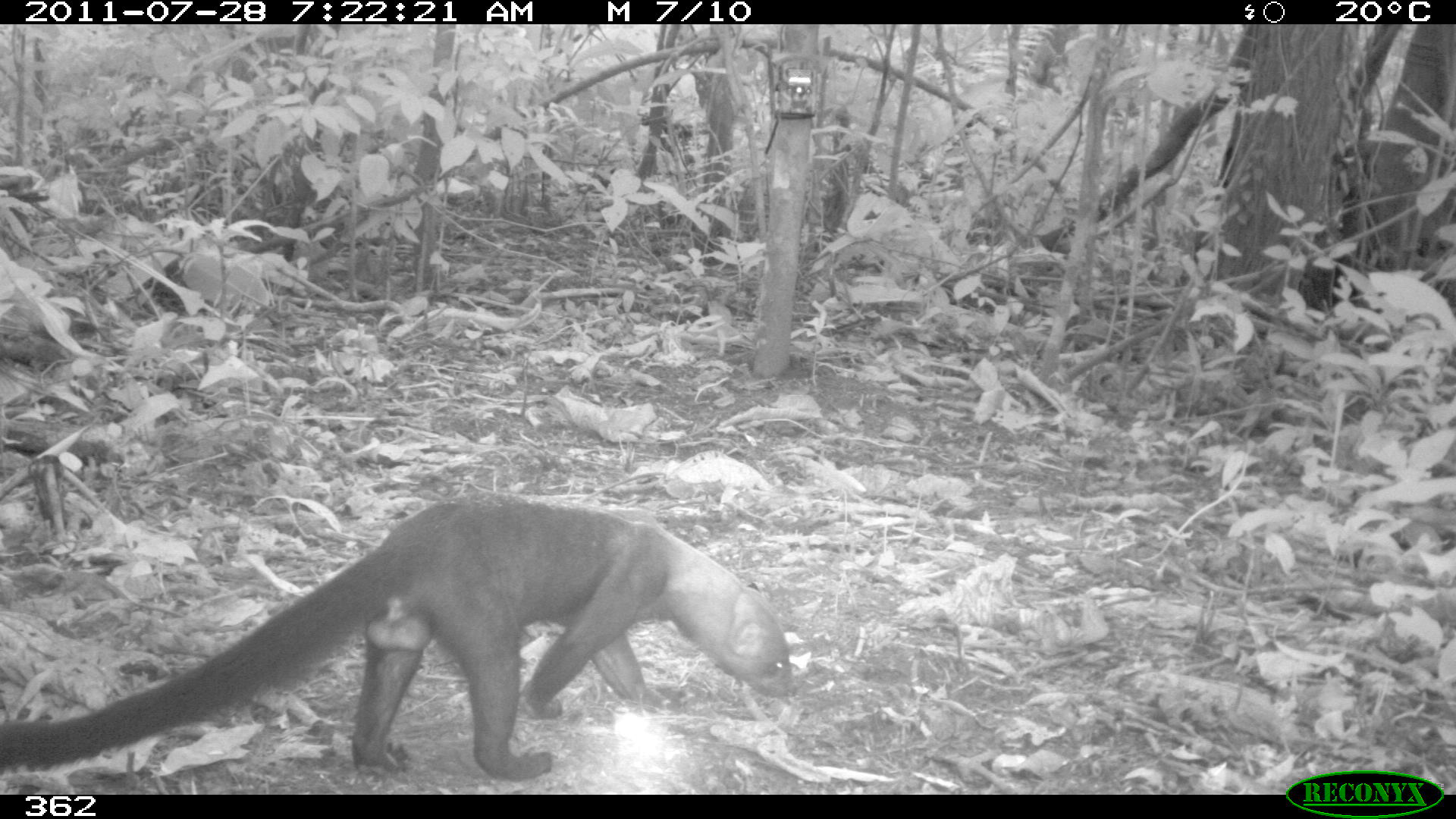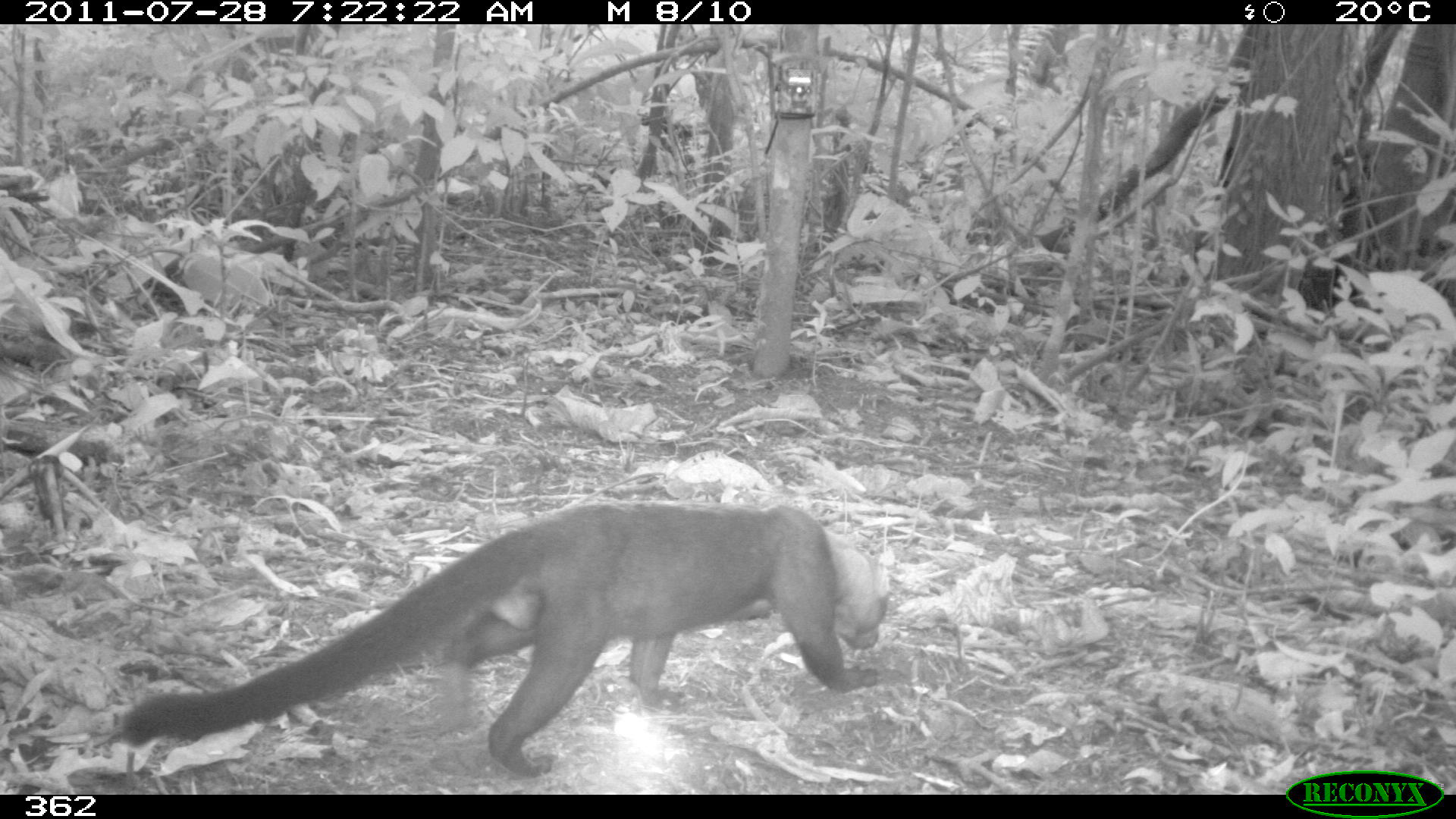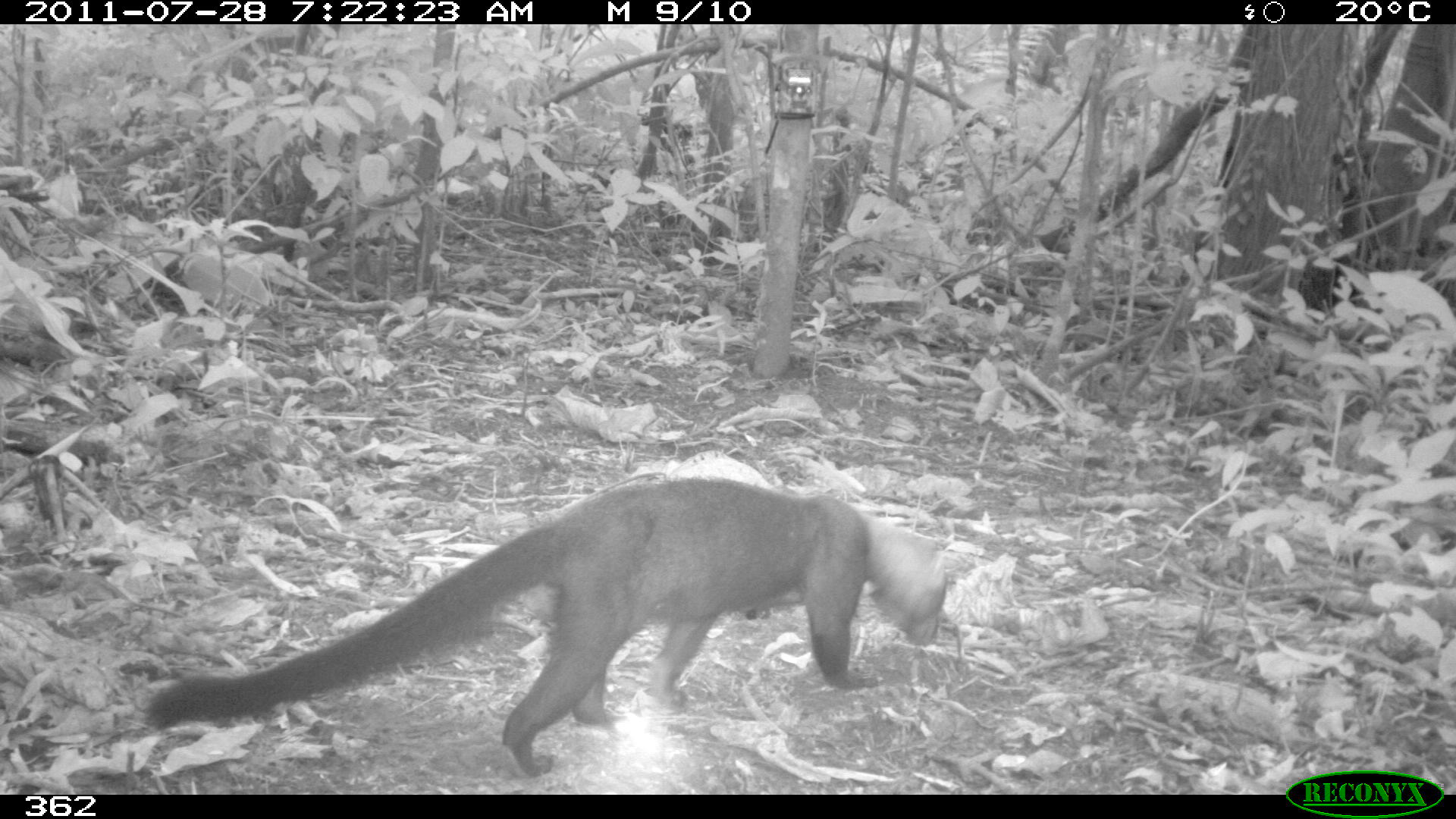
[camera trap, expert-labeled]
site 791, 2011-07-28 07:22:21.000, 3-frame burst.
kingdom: Animalia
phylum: Chordata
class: Mammalia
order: Carnivora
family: Mustelidae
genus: Eira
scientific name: Eira barbara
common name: tayra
Eira barbara (tayra).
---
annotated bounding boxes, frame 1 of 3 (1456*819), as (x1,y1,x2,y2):
eira barbara: (0,497,793,777)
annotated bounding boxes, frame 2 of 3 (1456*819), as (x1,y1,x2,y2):
eira barbara: (118,498,885,777)